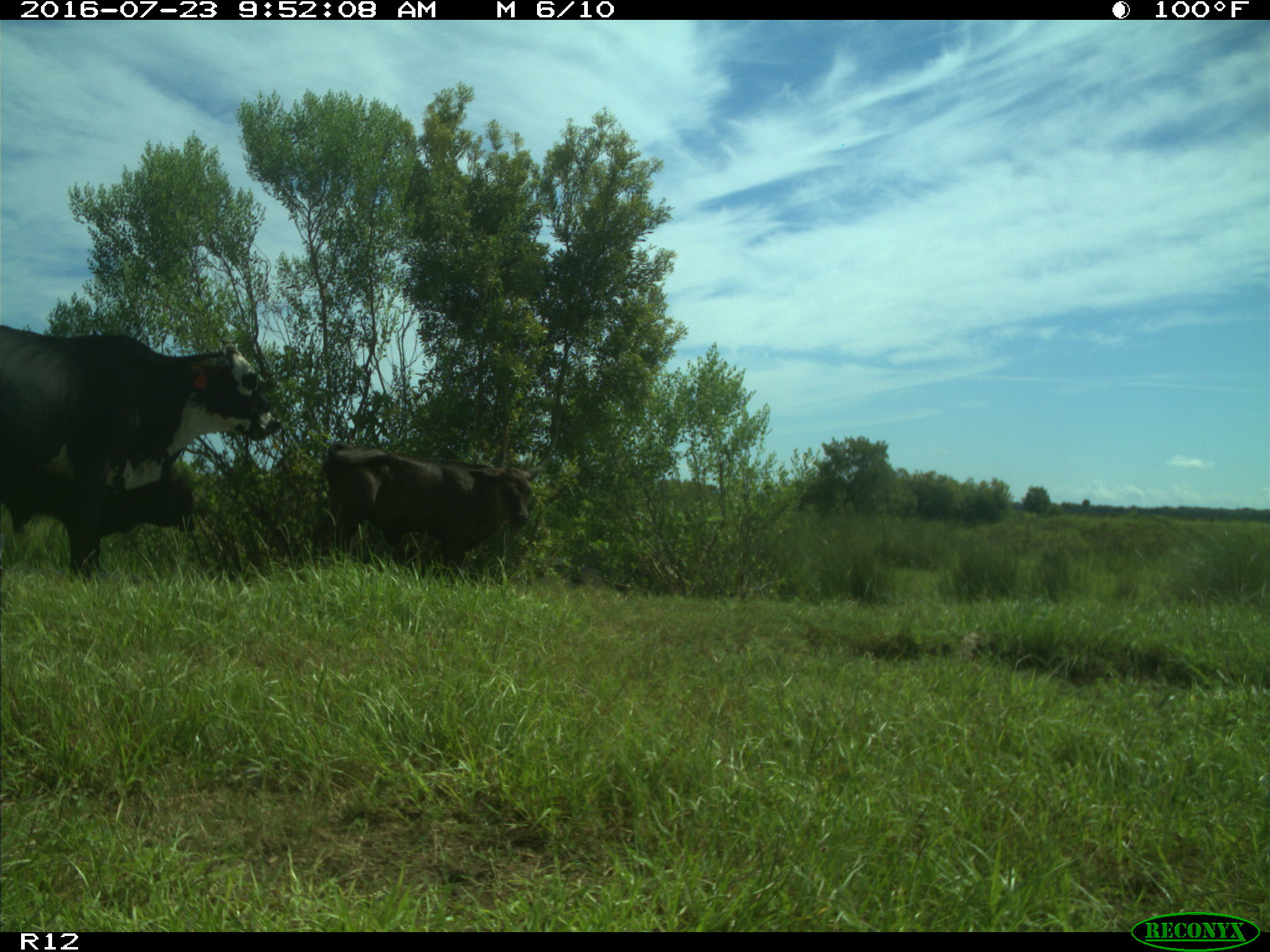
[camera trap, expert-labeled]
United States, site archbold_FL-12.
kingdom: Animalia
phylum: Chordata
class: Mammalia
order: Artiodactyla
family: Bovidae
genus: Bos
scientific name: Bos taurus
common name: domestic cow